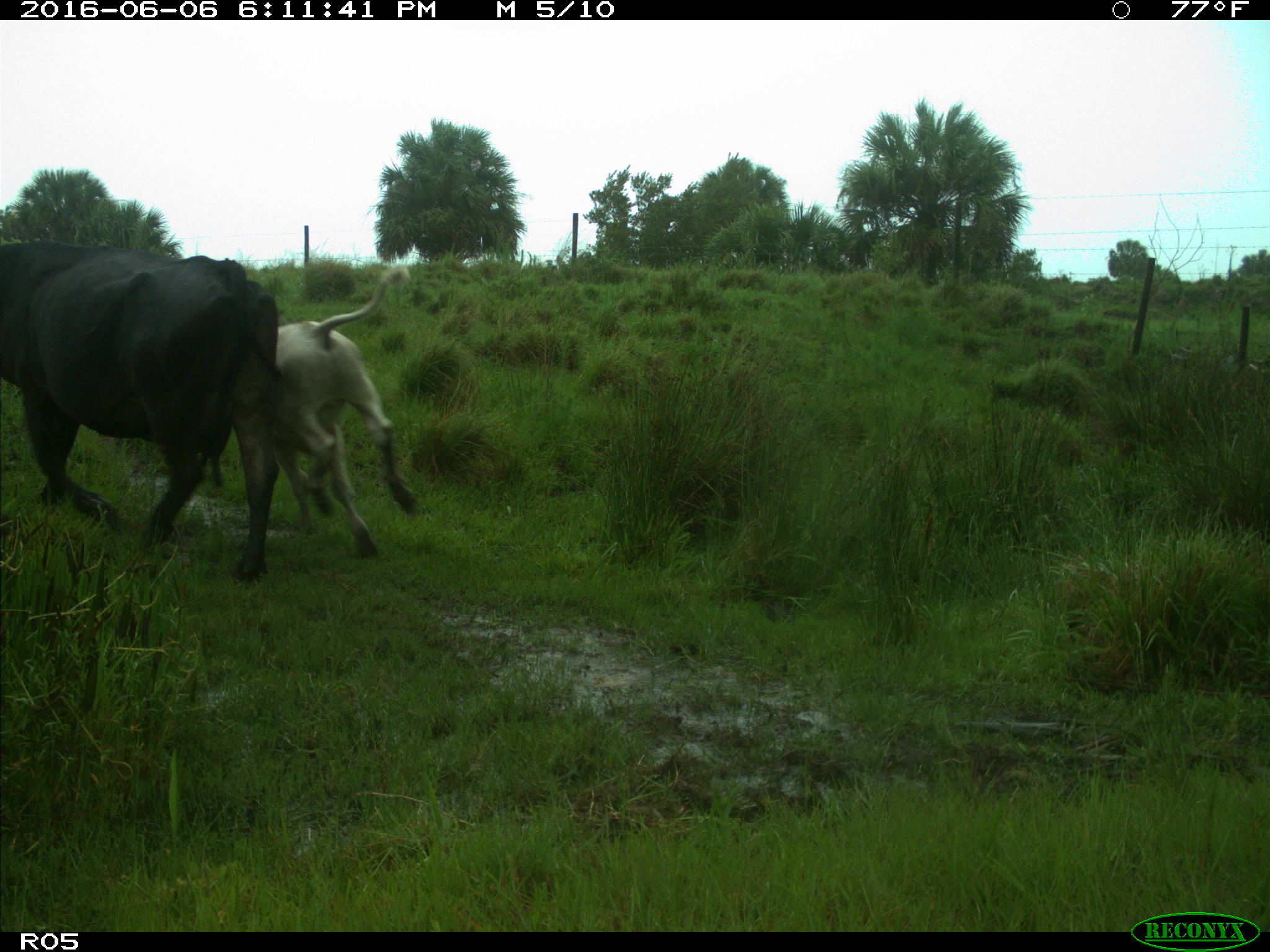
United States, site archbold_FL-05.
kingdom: Animalia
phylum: Chordata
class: Mammalia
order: Artiodactyla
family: Bovidae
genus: Bos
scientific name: Bos taurus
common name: domestic cow